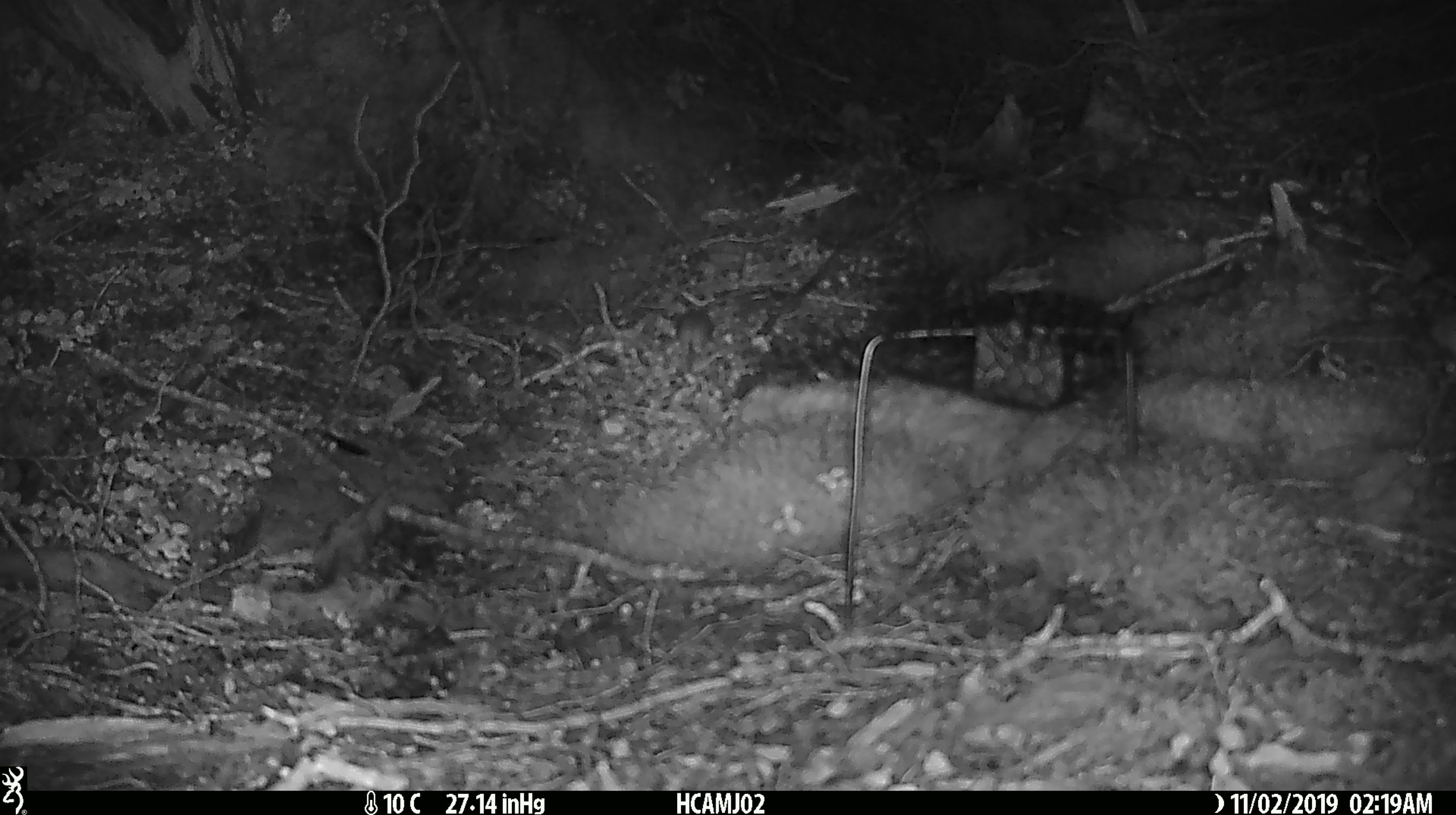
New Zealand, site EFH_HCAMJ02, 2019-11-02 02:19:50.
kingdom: Animalia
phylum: Chordata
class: Mammalia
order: Rodentia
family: Muridae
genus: Mus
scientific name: Mus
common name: mouse